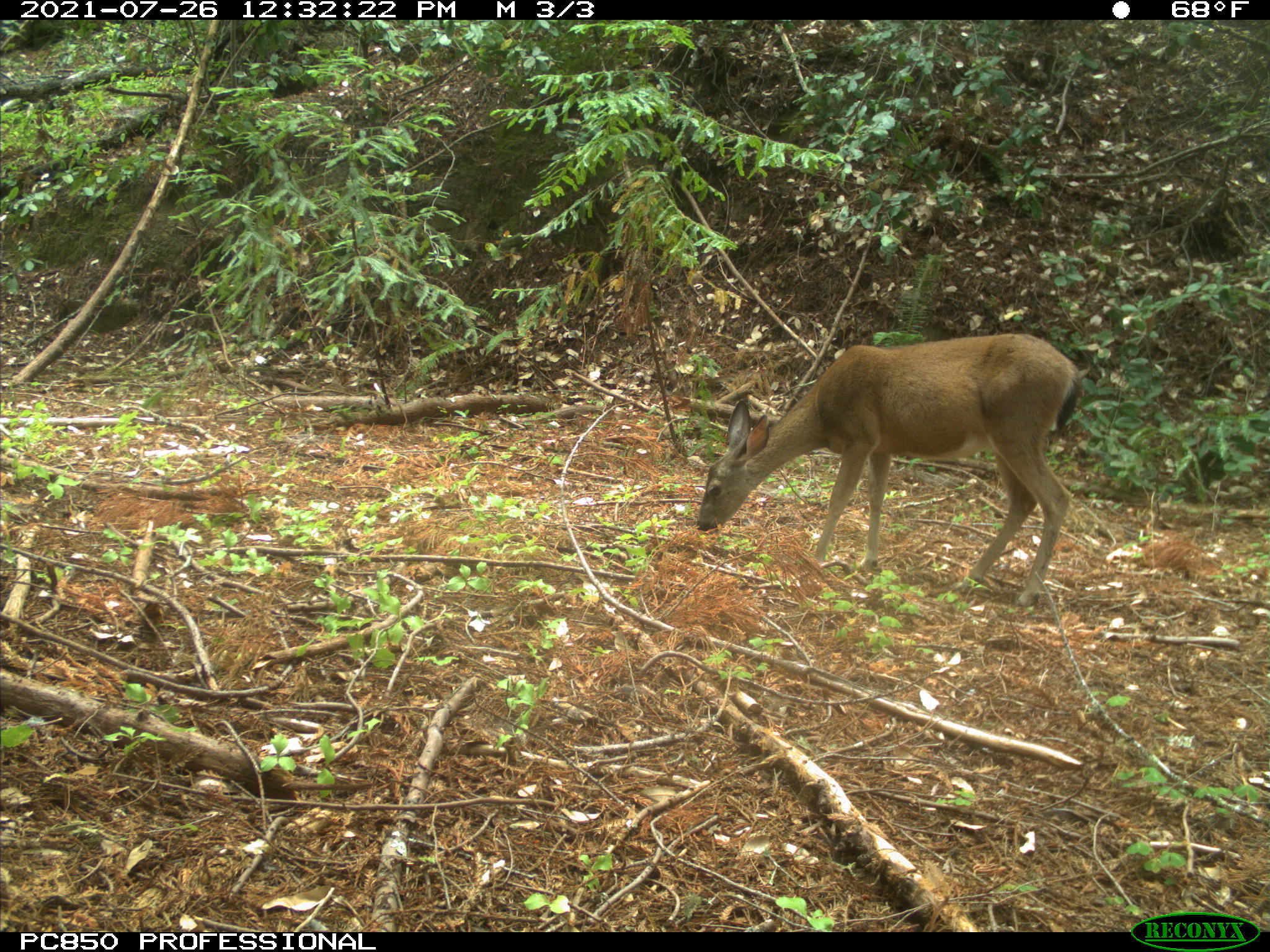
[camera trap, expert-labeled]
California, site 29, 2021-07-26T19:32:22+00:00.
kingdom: Animalia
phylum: Chordata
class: Mammalia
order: Artiodactyla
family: Cervidae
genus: Odocoileus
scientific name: Odocoileus hemionus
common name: mule deer